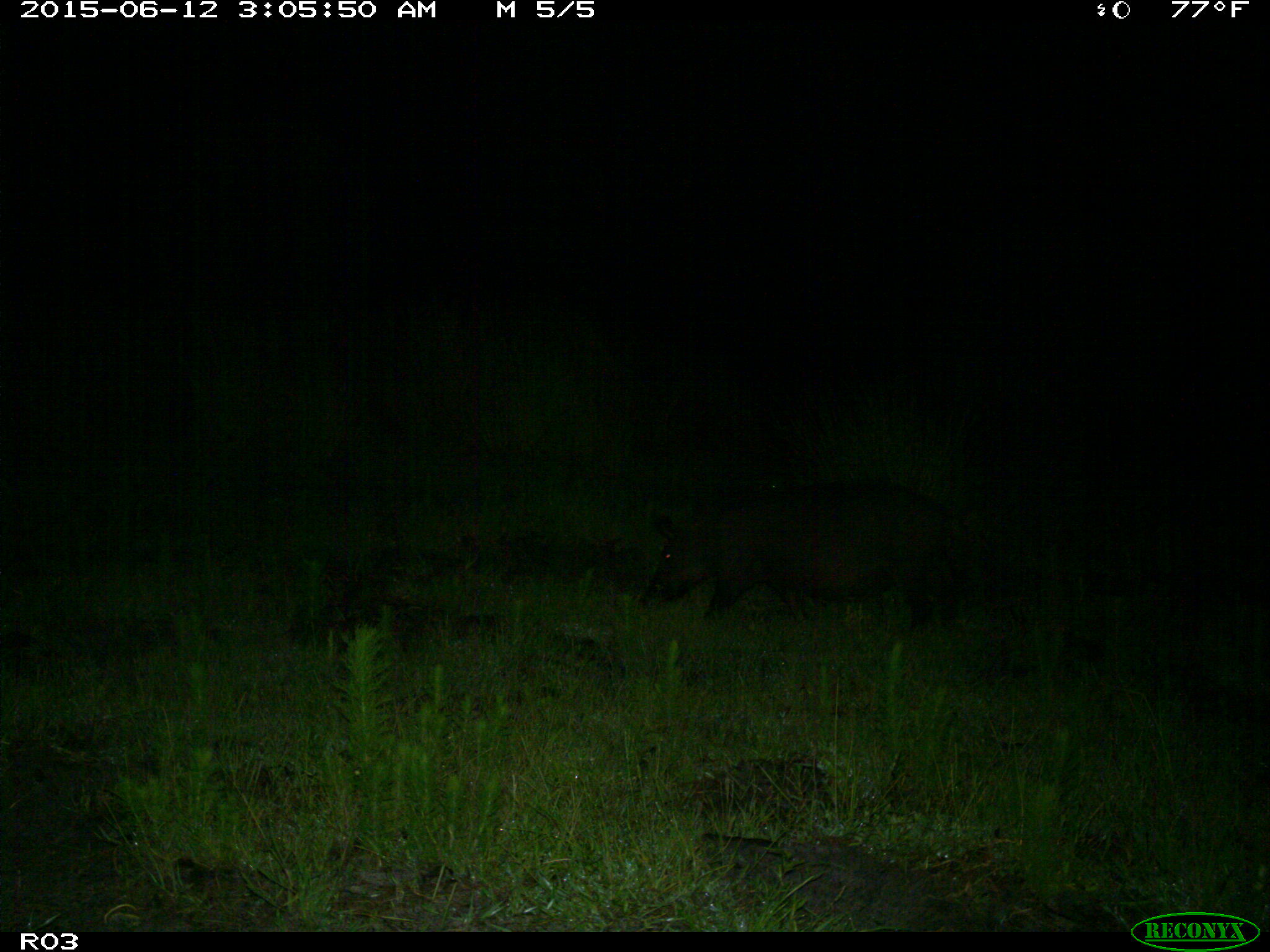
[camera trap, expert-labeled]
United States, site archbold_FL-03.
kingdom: Animalia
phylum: Chordata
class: Mammalia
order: Artiodactyla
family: Suidae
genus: Sus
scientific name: Sus scrofa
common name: wild boar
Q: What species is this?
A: Sus scrofa (wild boar).